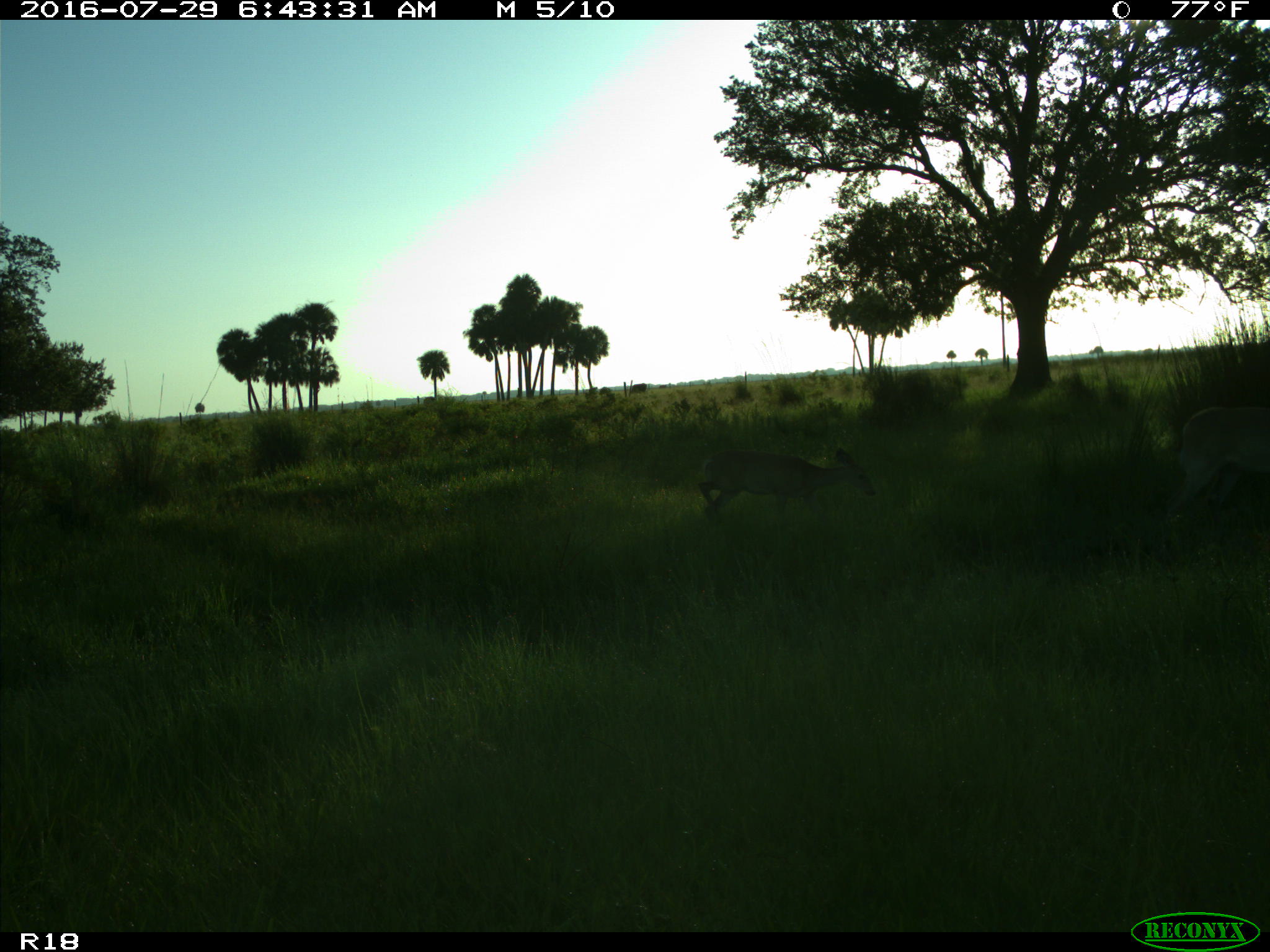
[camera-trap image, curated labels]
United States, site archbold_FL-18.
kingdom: Animalia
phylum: Chordata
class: Mammalia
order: Artiodactyla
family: Cervidae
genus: Odocoileus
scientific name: Odocoileus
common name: deer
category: unidentified deer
Unidentified deer (deer) (Odocoileus).